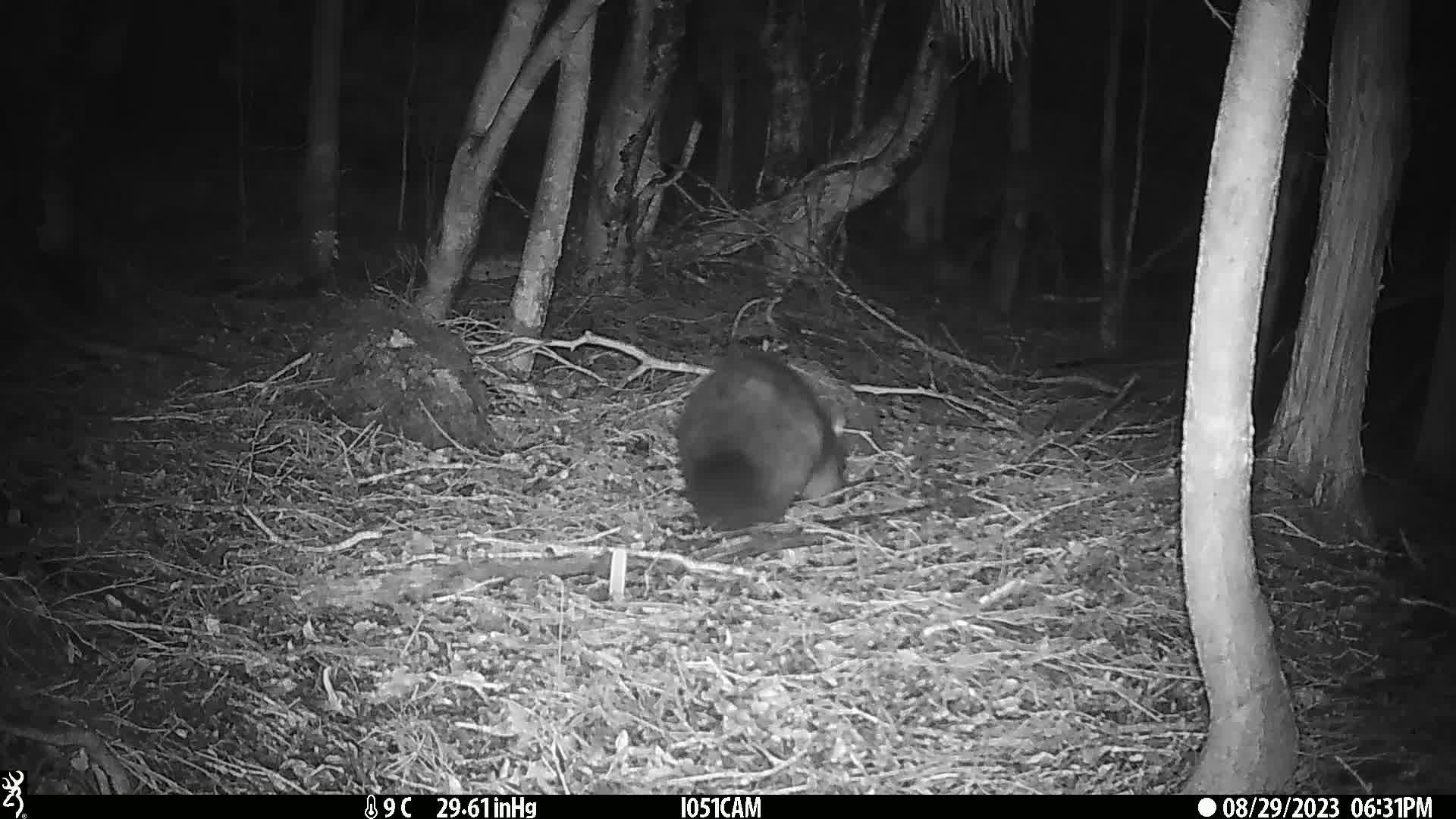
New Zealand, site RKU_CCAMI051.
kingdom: Animalia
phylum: Chordata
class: Mammalia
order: Diprotodontia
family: Phalangeridae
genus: Trichosurus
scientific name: Trichosurus vulpecula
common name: common brushtail possum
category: possum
Possum (common brushtail possum) (Trichosurus vulpecula).